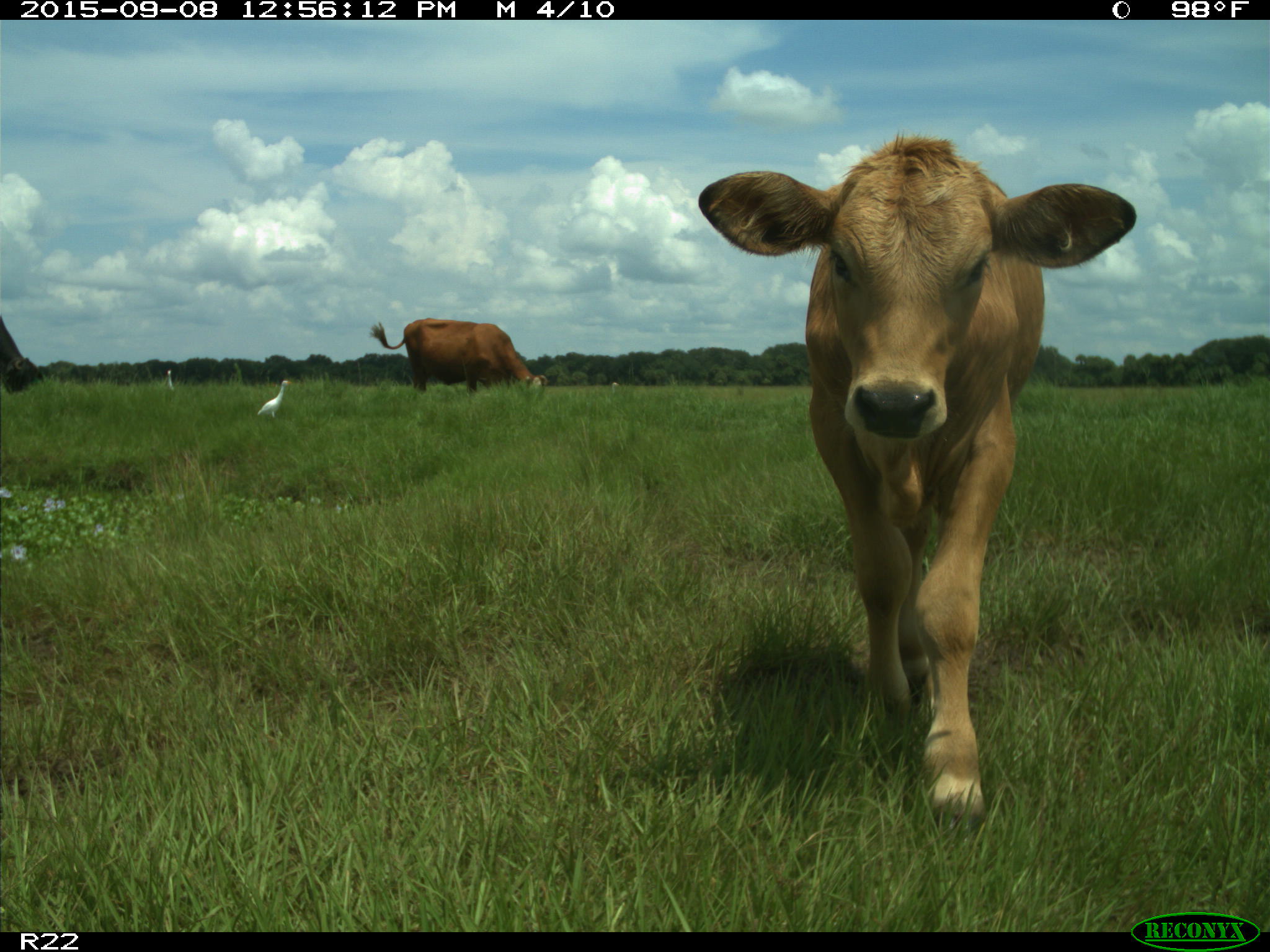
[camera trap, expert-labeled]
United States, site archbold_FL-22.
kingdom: Animalia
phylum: Chordata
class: Mammalia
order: Artiodactyla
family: Bovidae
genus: Bos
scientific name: Bos taurus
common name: domestic cow